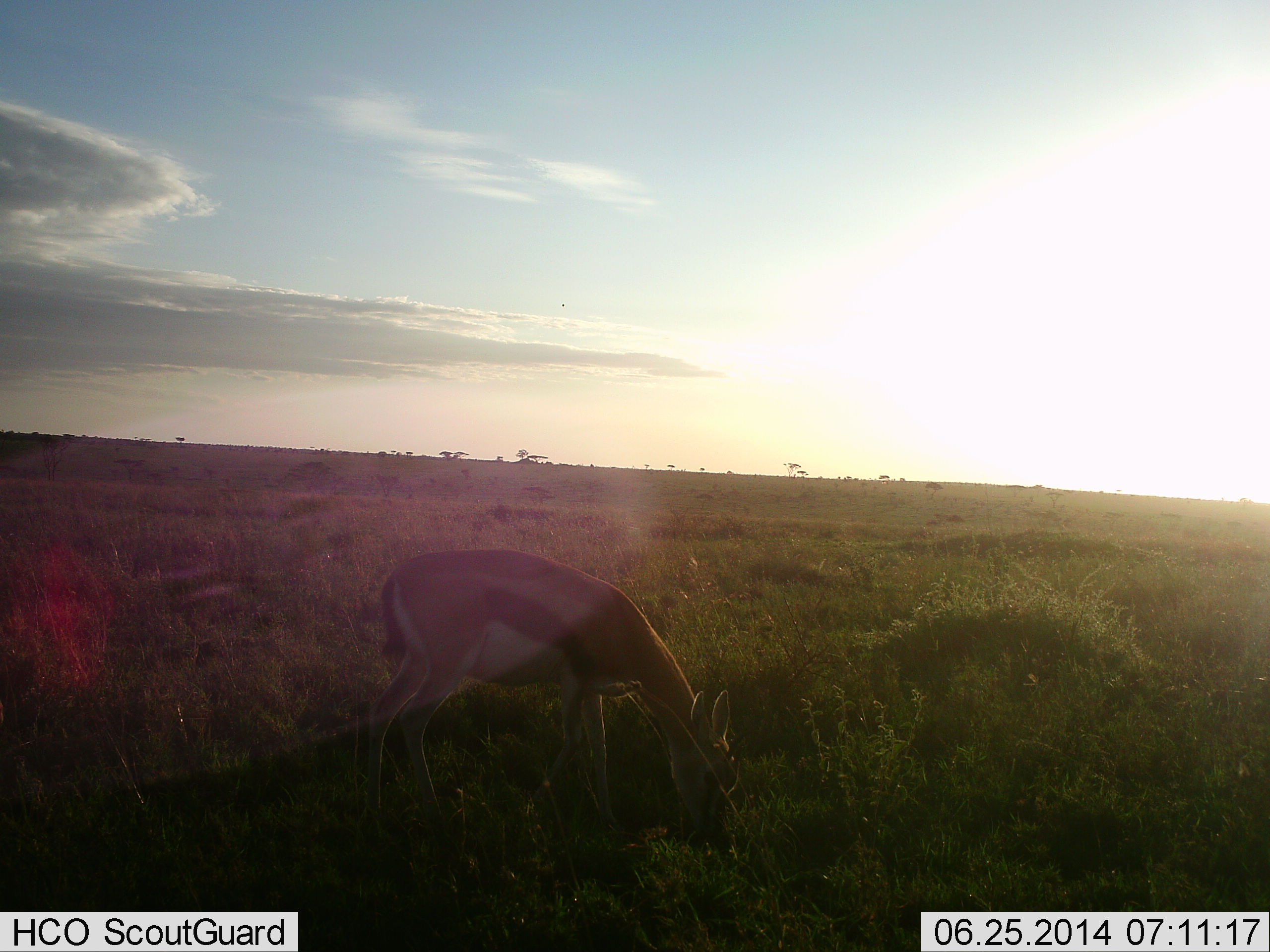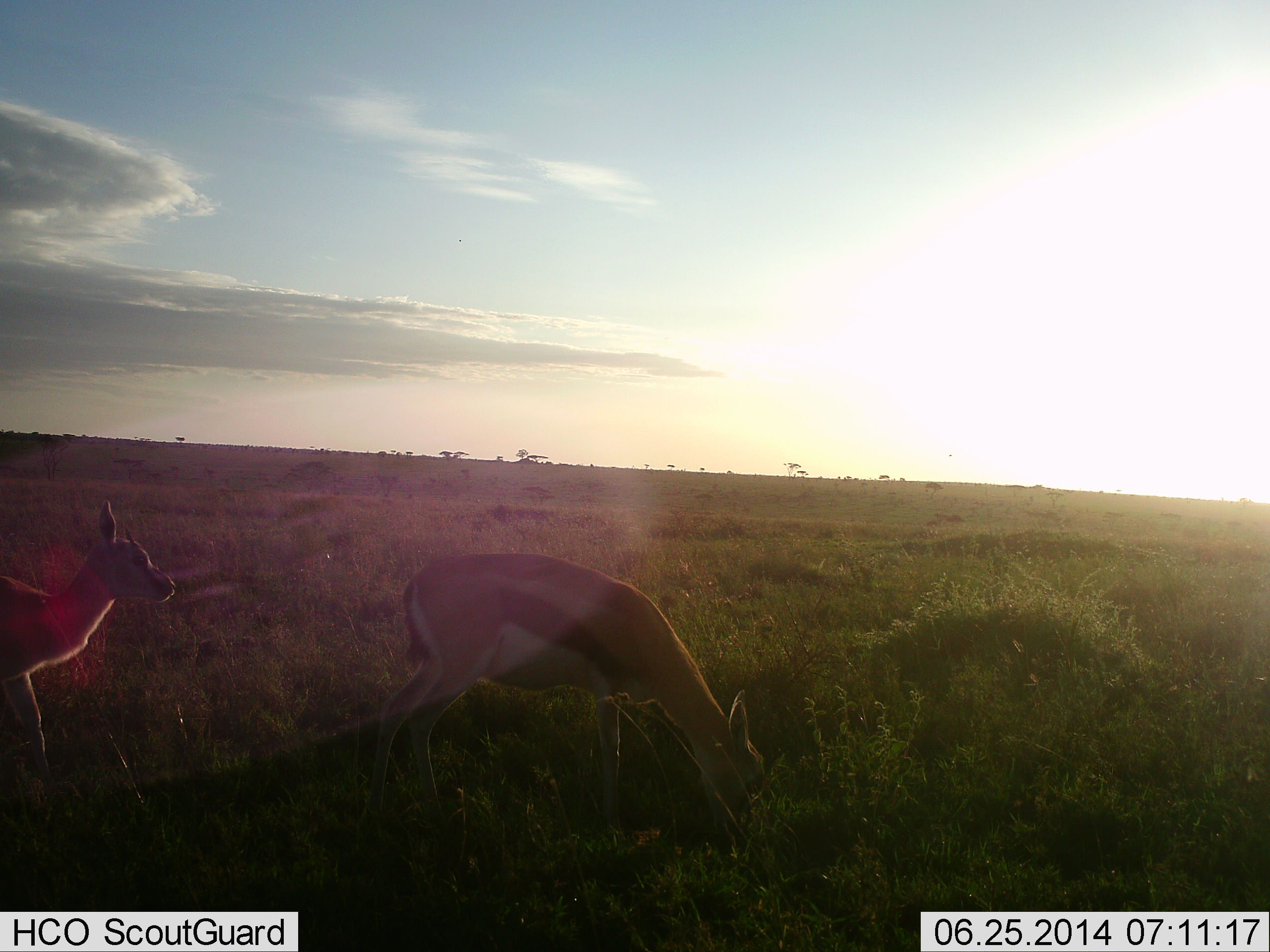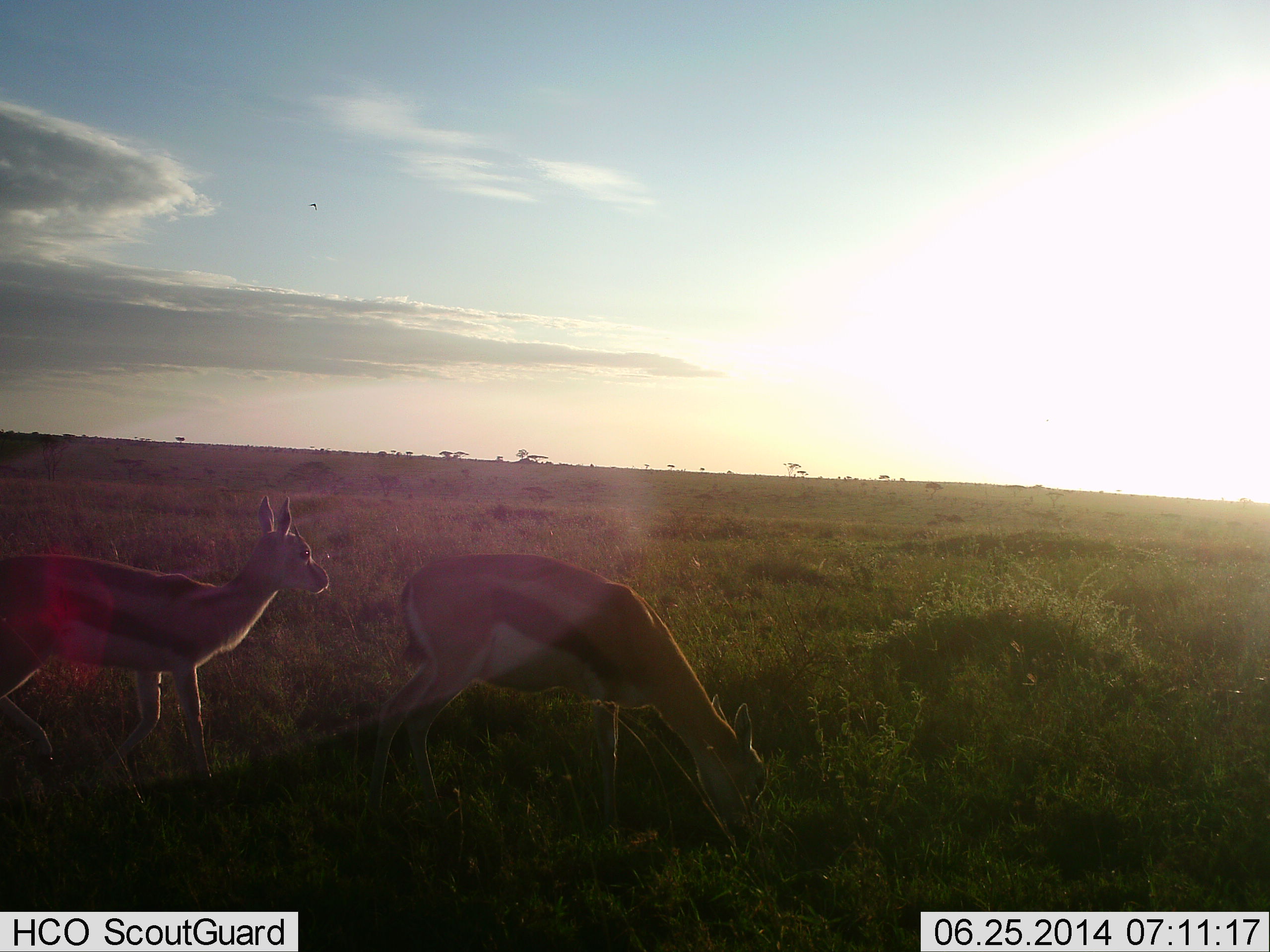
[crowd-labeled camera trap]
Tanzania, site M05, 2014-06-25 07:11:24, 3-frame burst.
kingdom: Animalia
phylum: Chordata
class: Mammalia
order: Artiodactyla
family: Bovidae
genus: Eudorcas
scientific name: Eudorcas thomsonii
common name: thomson's gazelle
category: gazellethomsons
Gazellethomsons (thomson's gazelle) (Eudorcas thomsonii), count 2. Behavior (volunteer vote fractions): standing 30%, resting 0%, moving 70%, interacting 0%. Young present (vote fraction): 20%. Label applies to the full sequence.